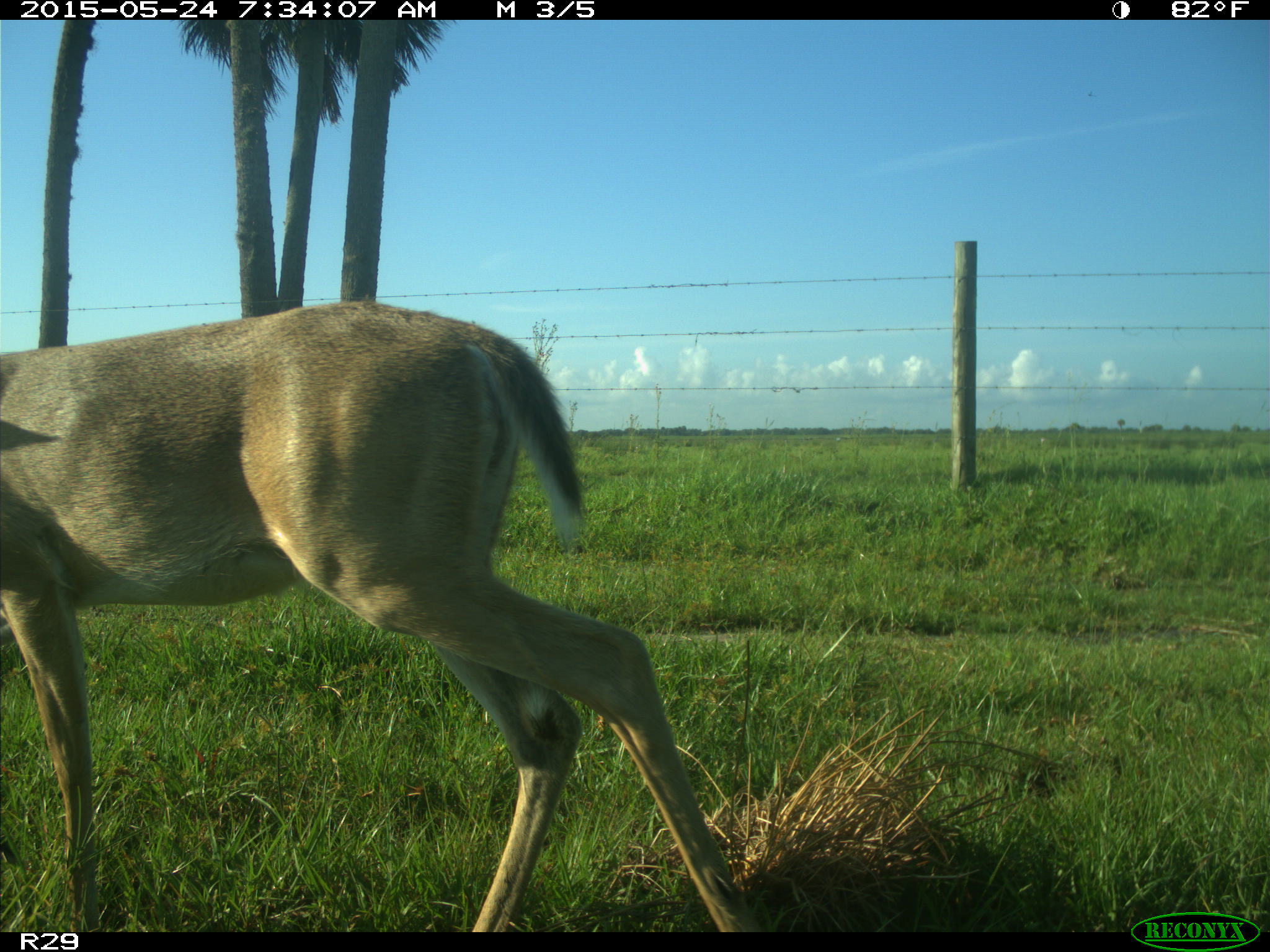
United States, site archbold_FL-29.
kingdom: Animalia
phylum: Chordata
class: Mammalia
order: Artiodactyla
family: Cervidae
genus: Odocoileus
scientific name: Odocoileus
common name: deer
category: unidentified deer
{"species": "unidentified deer (deer) (Odocoileus)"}